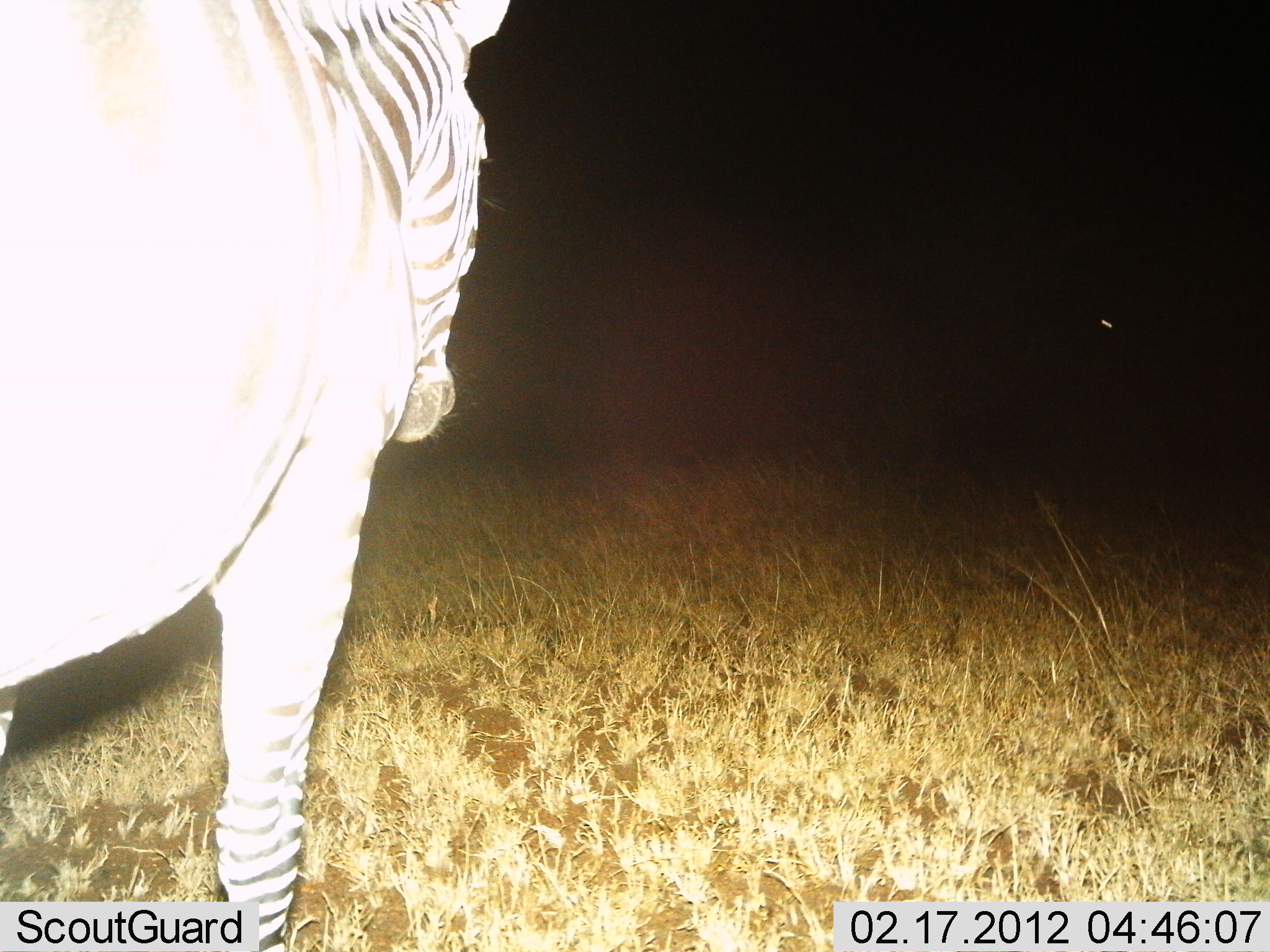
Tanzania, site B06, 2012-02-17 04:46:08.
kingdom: Animalia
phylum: Chordata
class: Mammalia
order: Perissodactyla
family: Equidae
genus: Equus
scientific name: Equus quagga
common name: plains zebra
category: zebra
Zebra (plains zebra) (Equus quagga), count 1. Behavior (volunteer vote fractions): standing 88%, resting 0%, moving 12%, interacting 0%. Young present (vote fraction): 0%. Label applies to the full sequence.